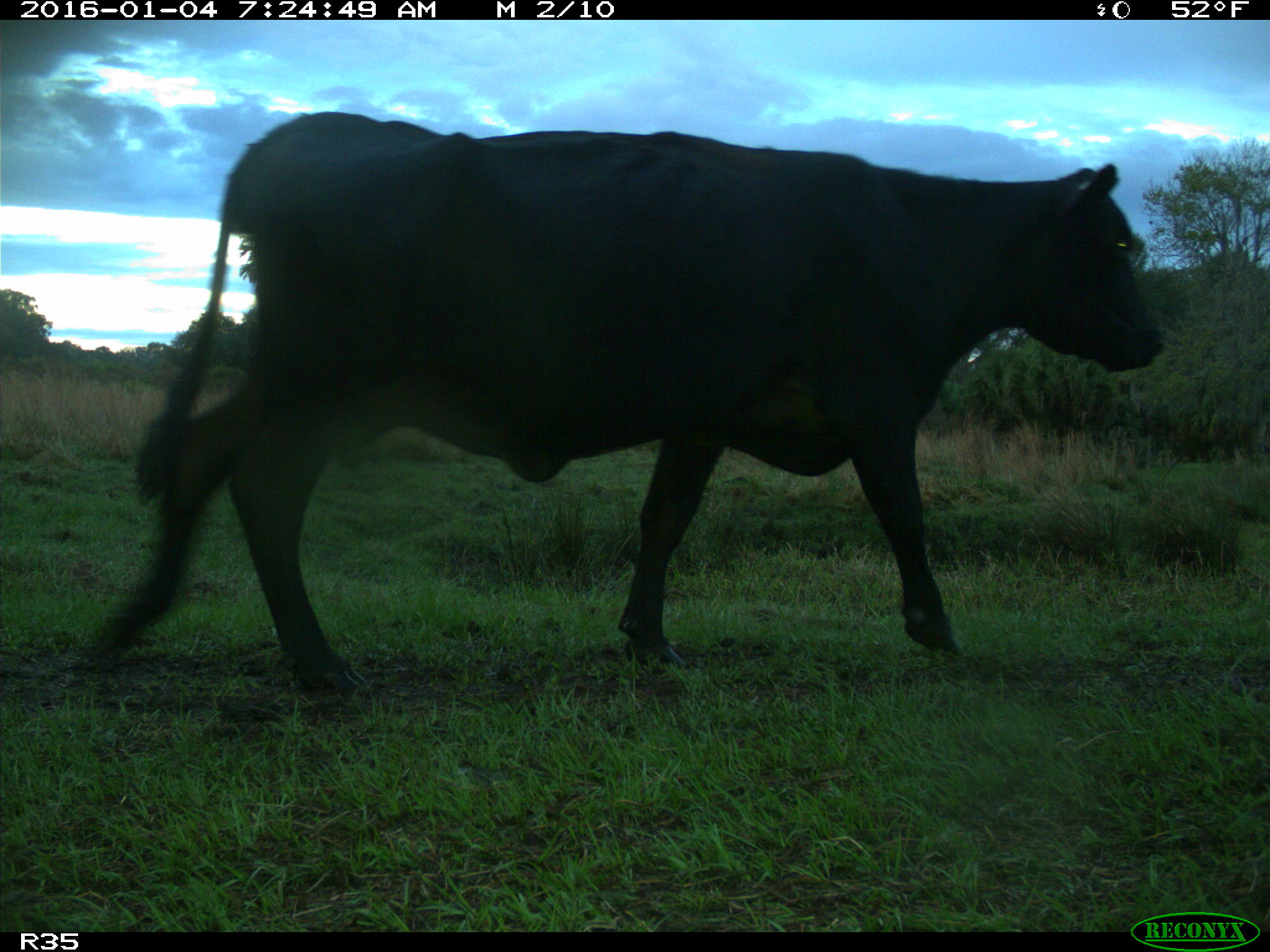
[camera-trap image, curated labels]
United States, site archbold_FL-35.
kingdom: Animalia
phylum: Chordata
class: Mammalia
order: Artiodactyla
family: Bovidae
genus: Bos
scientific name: Bos taurus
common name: domestic cow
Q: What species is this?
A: Bos taurus (domestic cow).